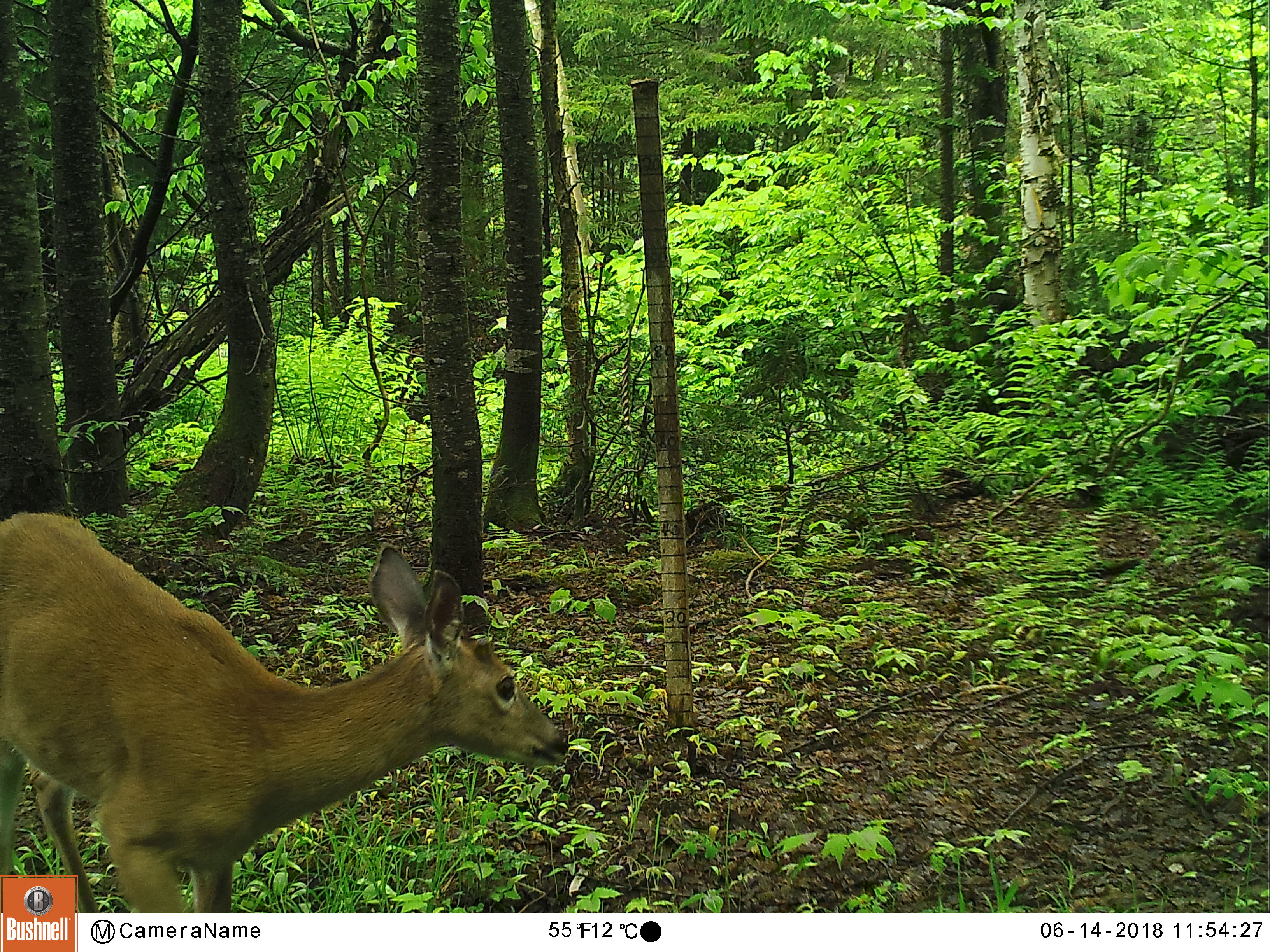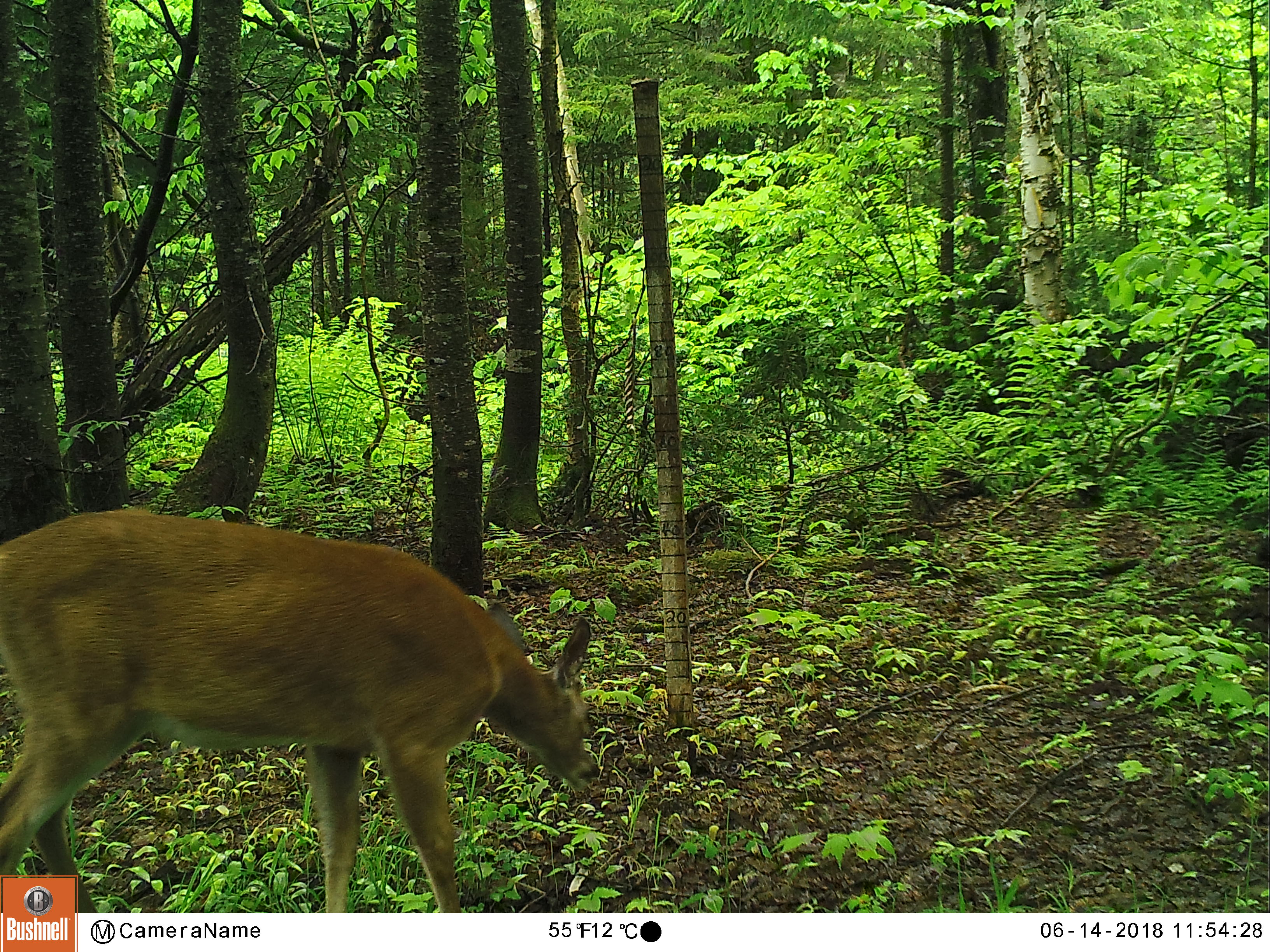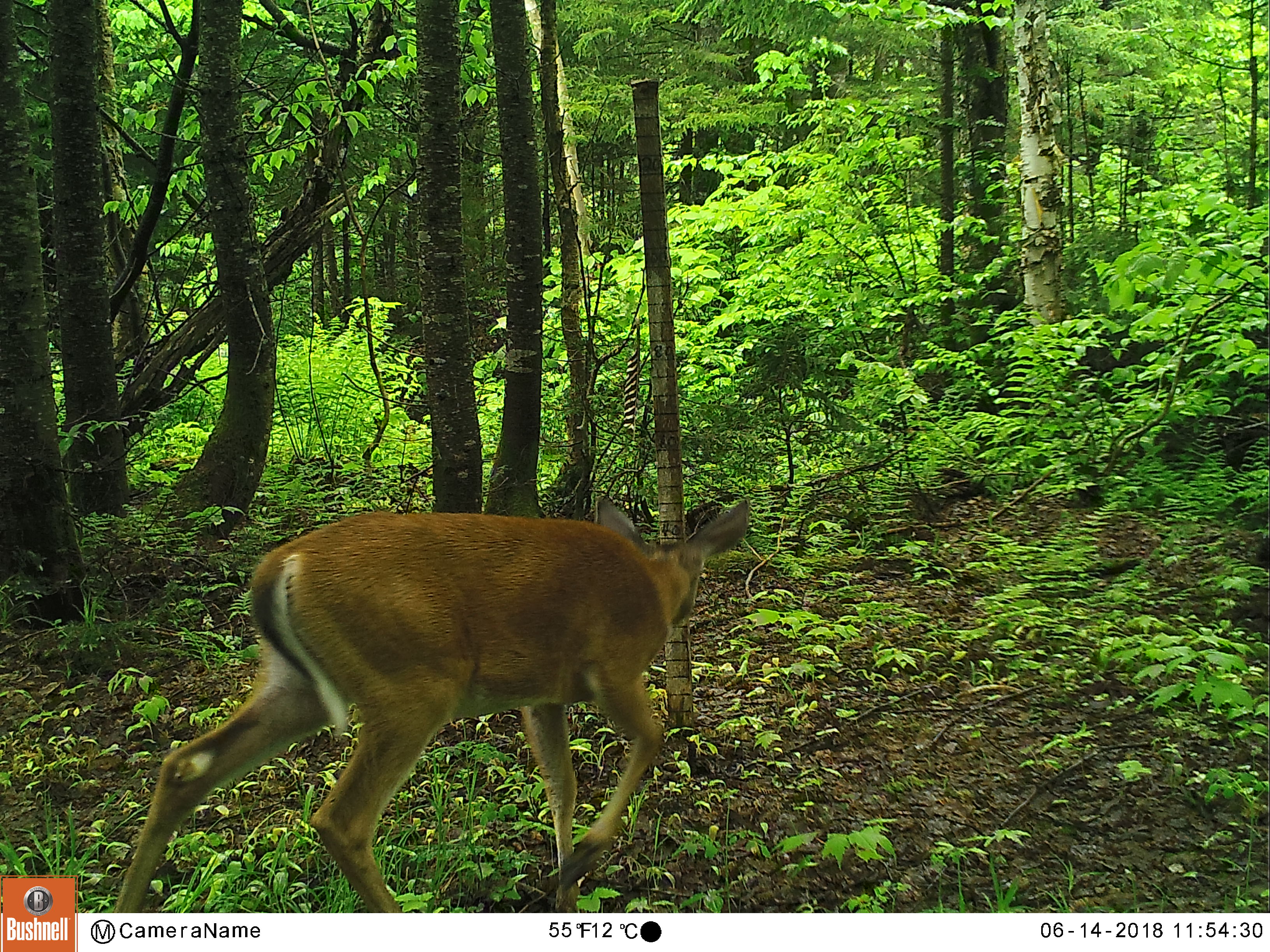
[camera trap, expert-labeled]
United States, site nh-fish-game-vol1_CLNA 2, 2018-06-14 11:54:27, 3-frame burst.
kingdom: Animalia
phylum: Chordata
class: Mammalia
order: Artiodactyla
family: Cervidae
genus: Odocoileus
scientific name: Odocoileus virginianus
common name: white-tailed deer